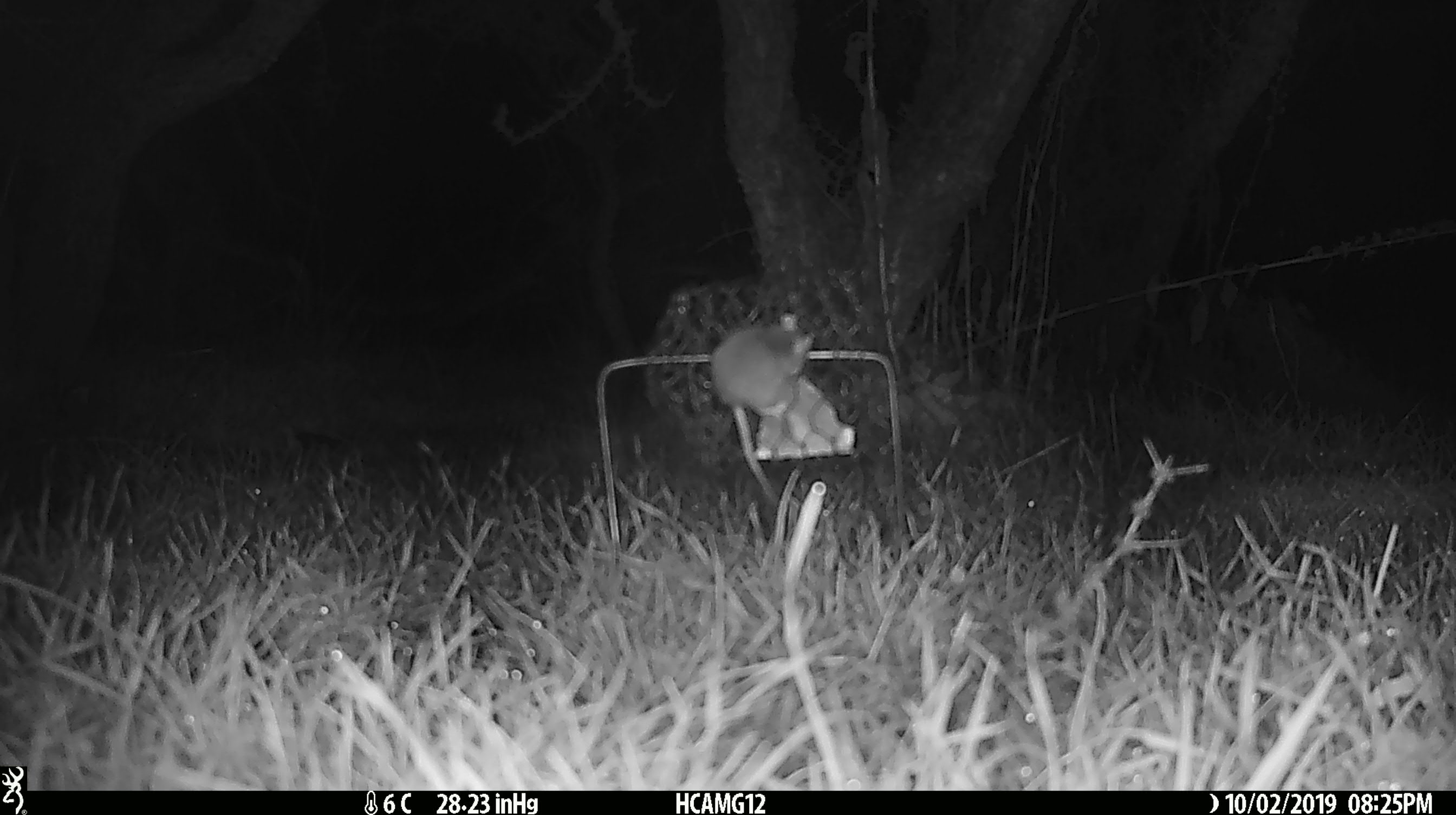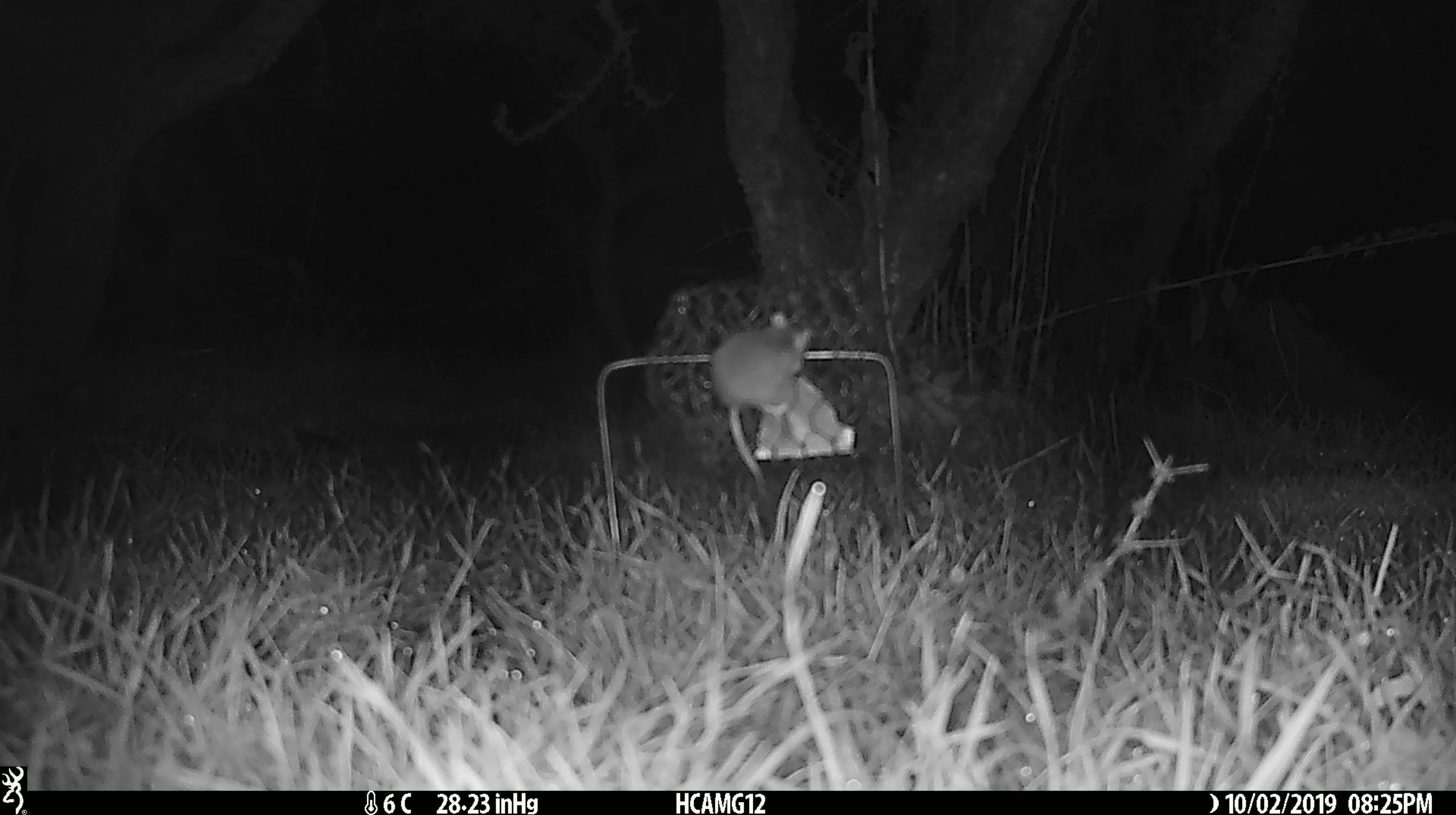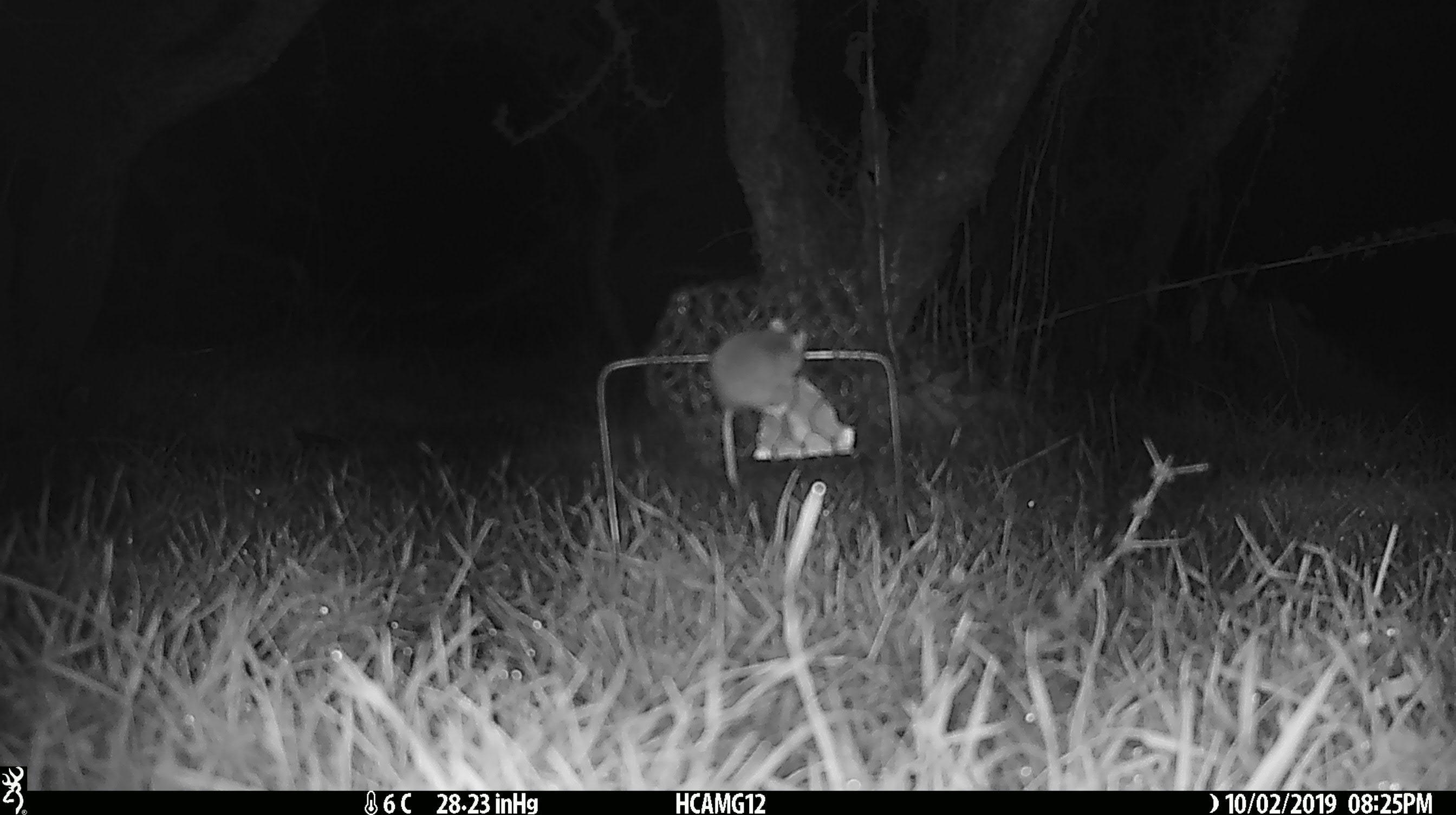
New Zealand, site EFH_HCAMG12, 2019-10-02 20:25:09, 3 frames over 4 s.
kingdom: Animalia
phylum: Chordata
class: Mammalia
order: Rodentia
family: Muridae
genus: Mus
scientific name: Mus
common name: mouse